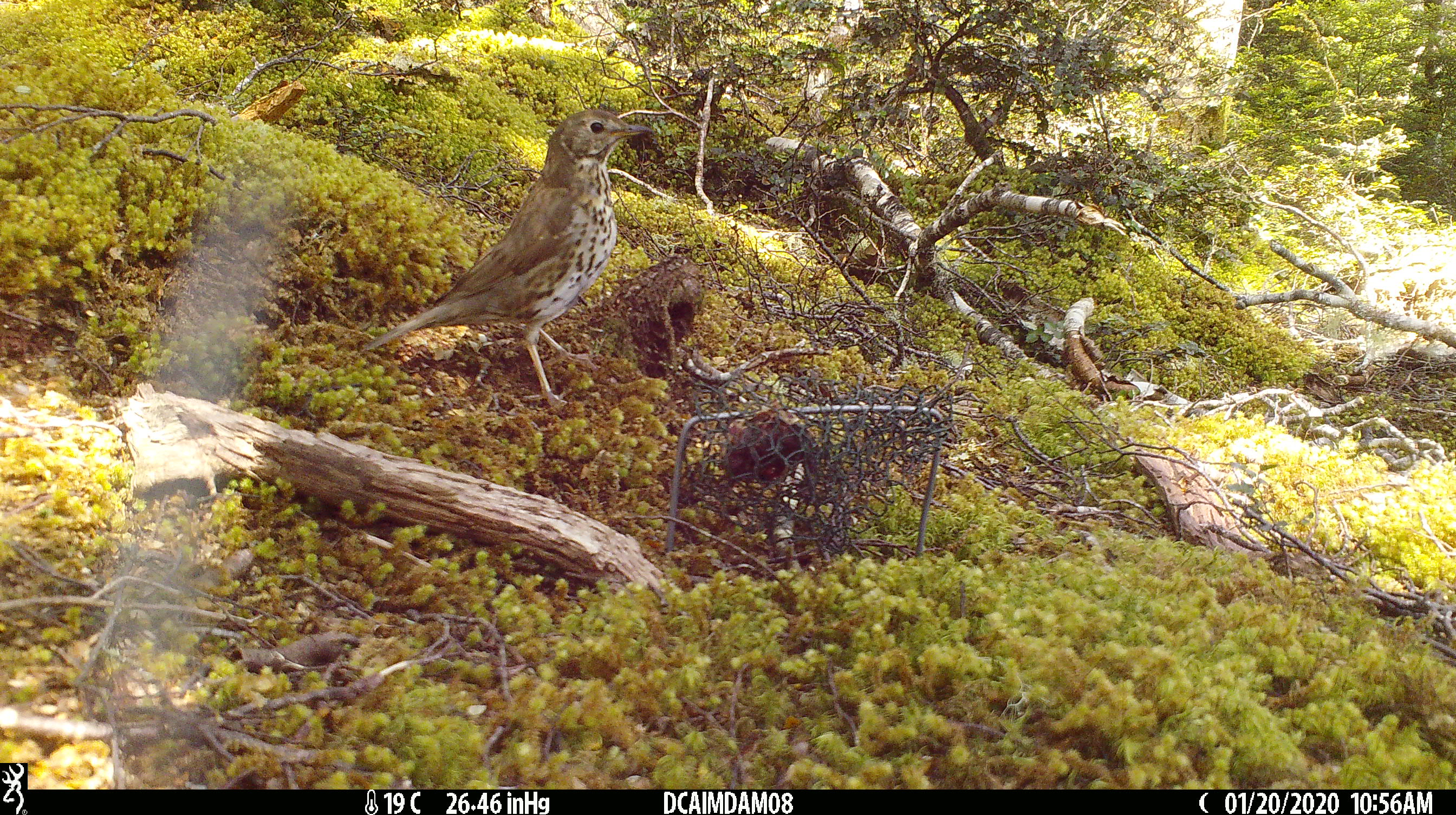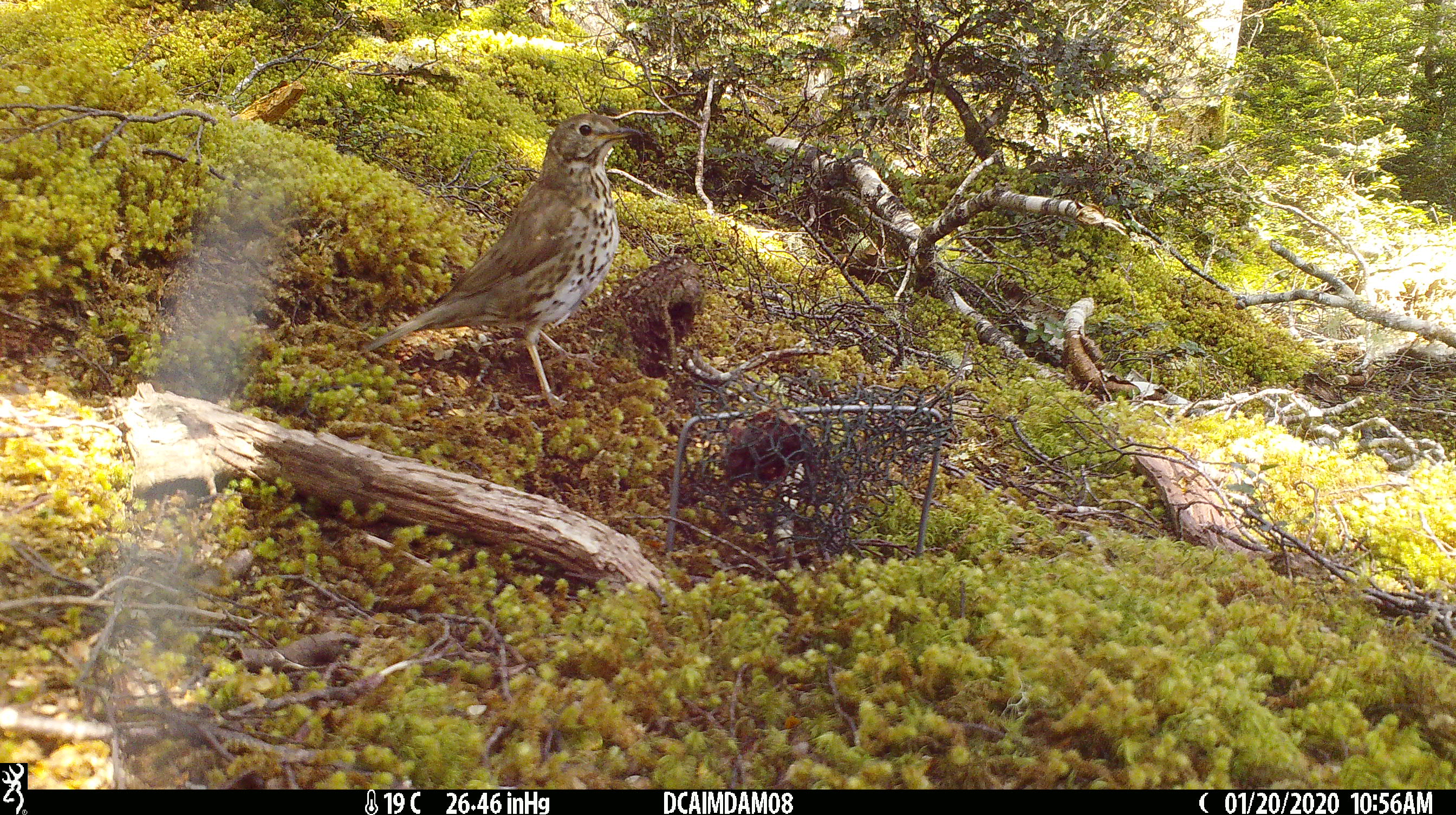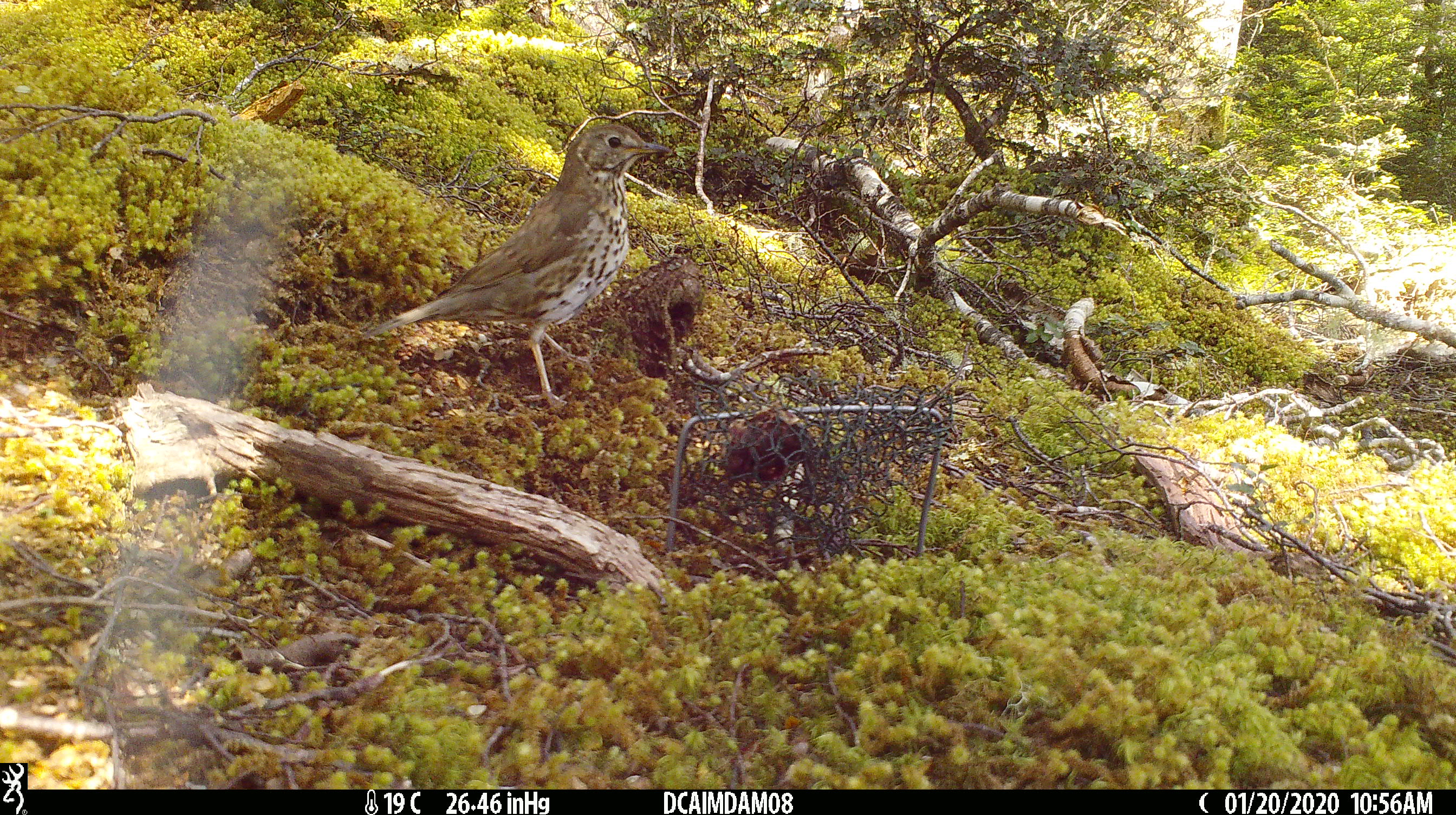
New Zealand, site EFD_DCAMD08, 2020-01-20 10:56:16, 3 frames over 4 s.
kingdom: Animalia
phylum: Chordata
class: Aves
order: Passeriformes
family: Turdidae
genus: Turdus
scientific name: Turdus philomelos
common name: song thrush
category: thrush